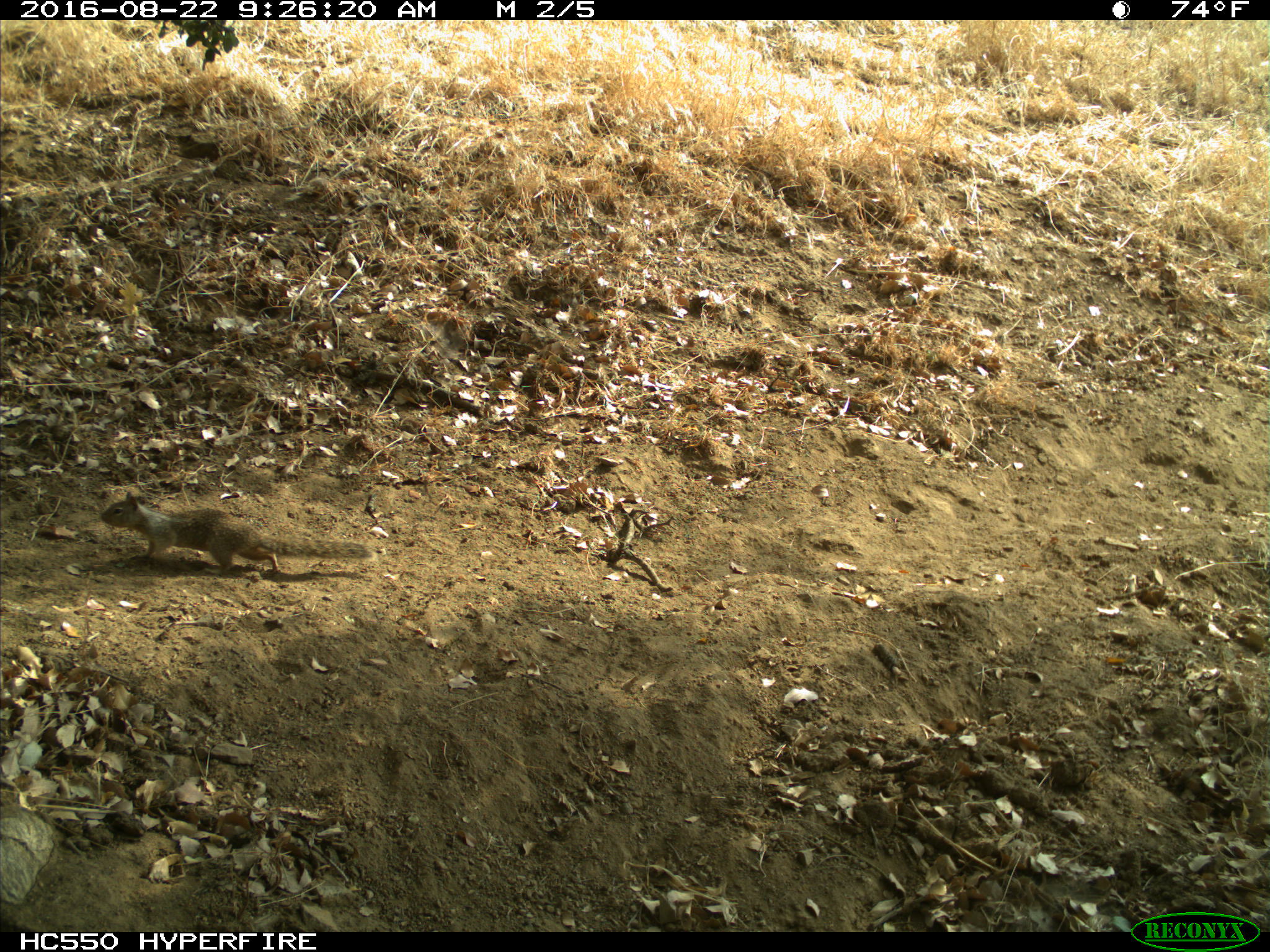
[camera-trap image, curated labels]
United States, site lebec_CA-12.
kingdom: Animalia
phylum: Chordata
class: Mammalia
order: Rodentia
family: Sciuridae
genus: Otospermophilus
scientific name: Otospermophilus beecheyi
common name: california ground squirrel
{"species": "Otospermophilus beecheyi (california ground squirrel)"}